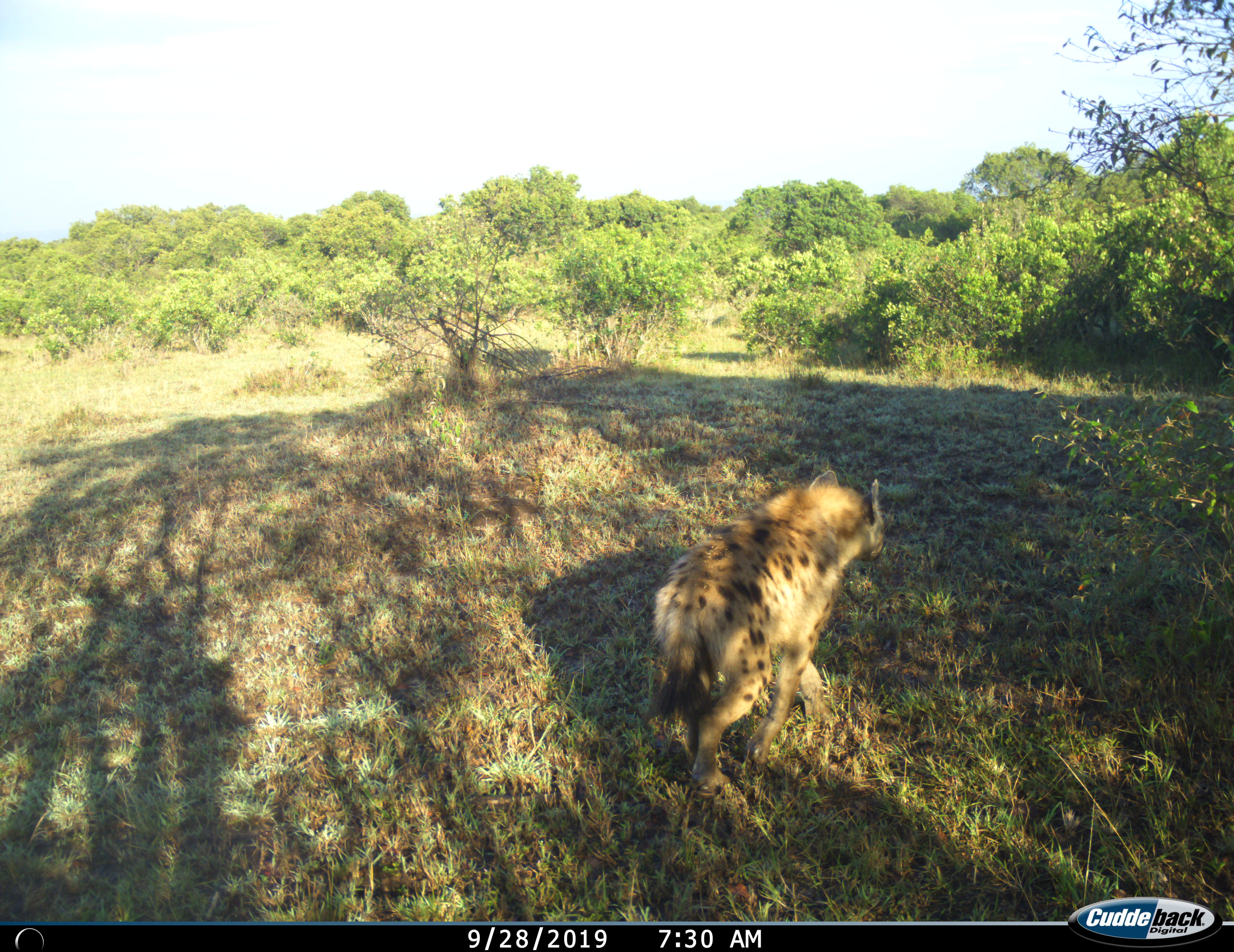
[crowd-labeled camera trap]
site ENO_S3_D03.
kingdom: Animalia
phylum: Chordata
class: Mammalia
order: Carnivora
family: Hyaenidae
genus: Crocuta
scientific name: Crocuta crocuta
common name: spotted hyena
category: hyenaspotted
Hyenaspotted (spotted hyena) (Crocuta crocuta), count 1. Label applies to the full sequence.